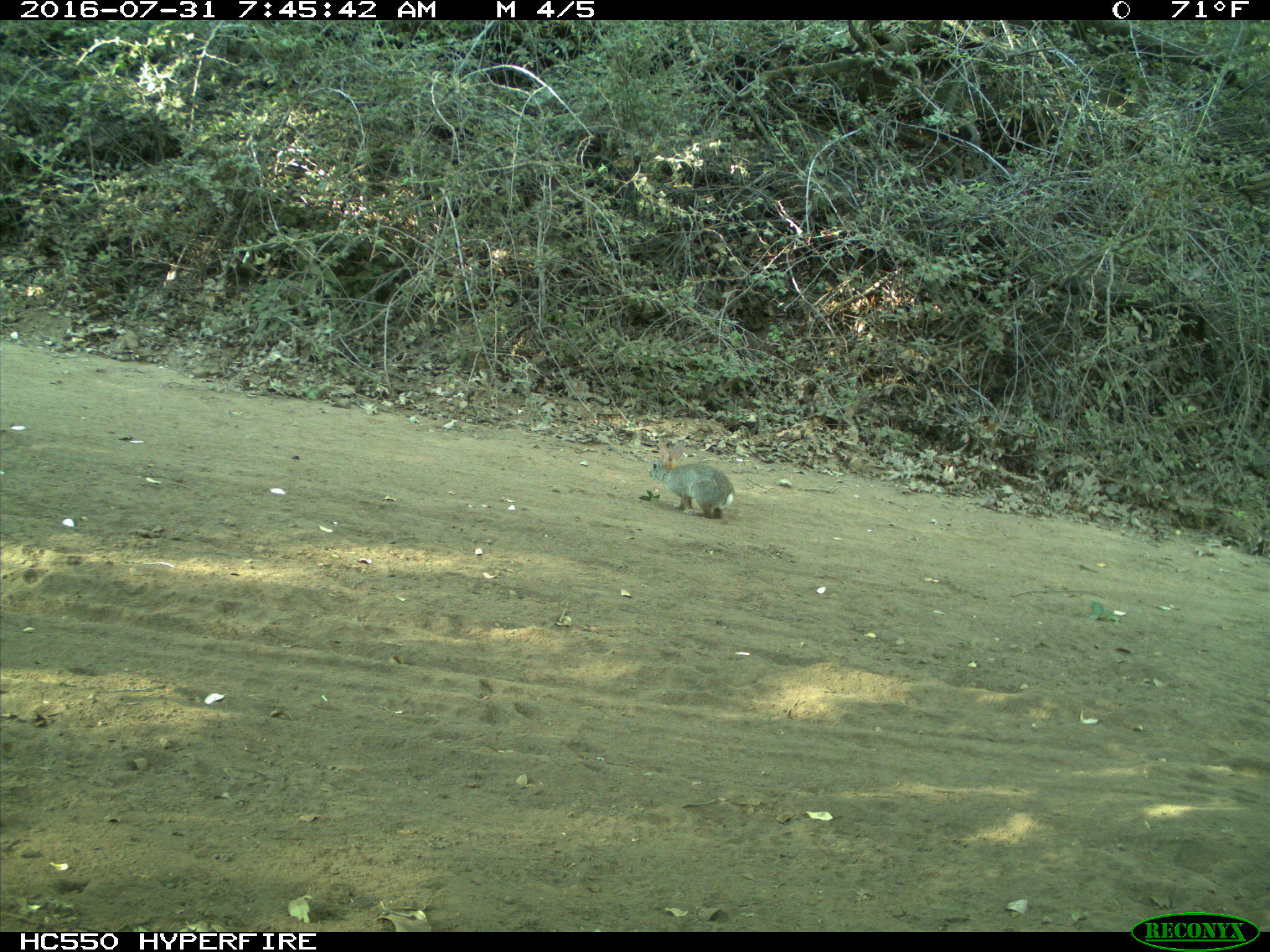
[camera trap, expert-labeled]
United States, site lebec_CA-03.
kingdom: Animalia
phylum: Chordata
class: Mammalia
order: Lagomorpha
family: Leporidae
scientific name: Leporidae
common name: rabbits and hares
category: unidentified rabbit